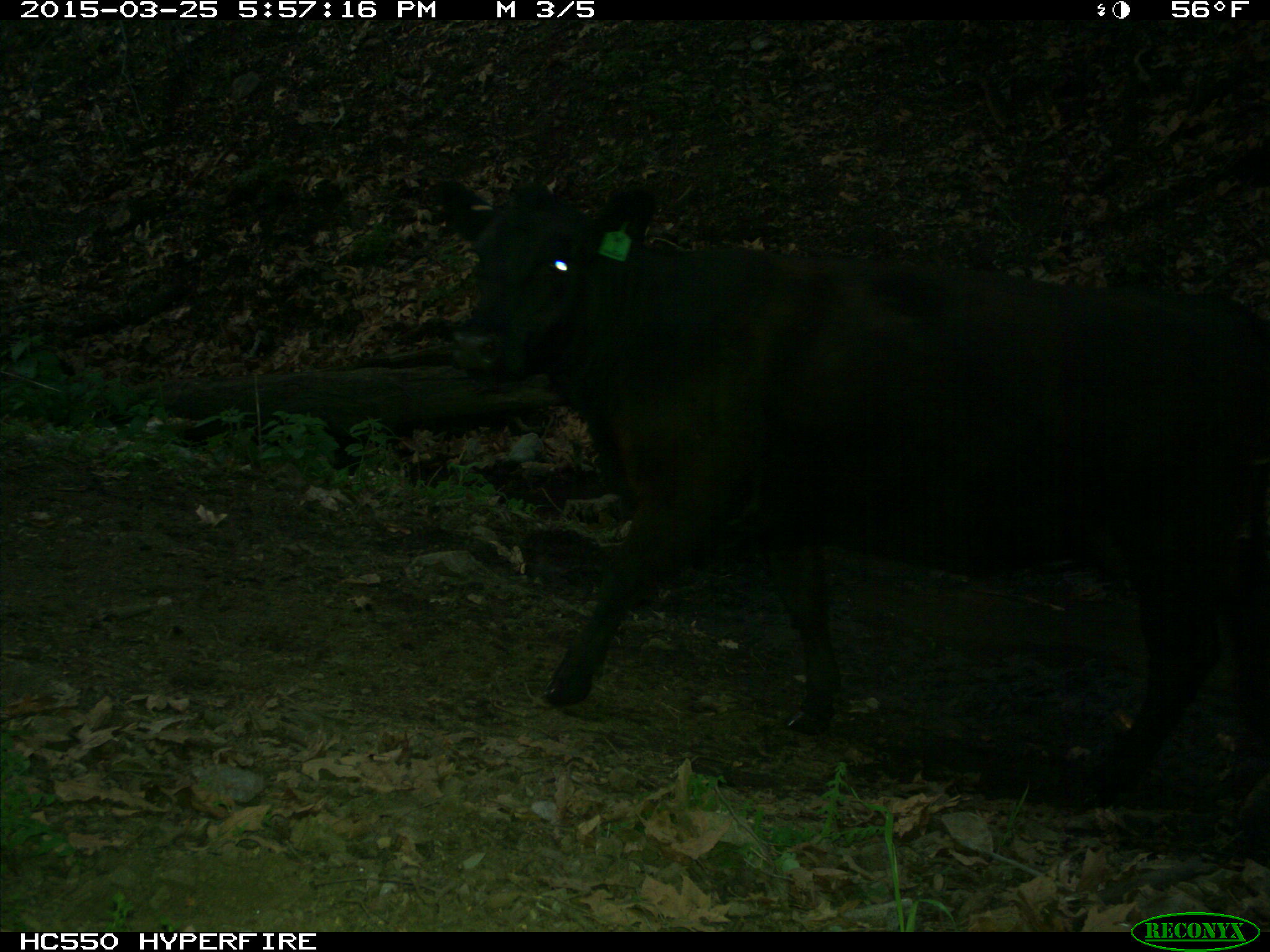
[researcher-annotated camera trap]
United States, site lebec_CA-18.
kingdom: Animalia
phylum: Chordata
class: Mammalia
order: Artiodactyla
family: Bovidae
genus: Bos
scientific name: Bos taurus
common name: domestic cow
Bos taurus (domestic cow).